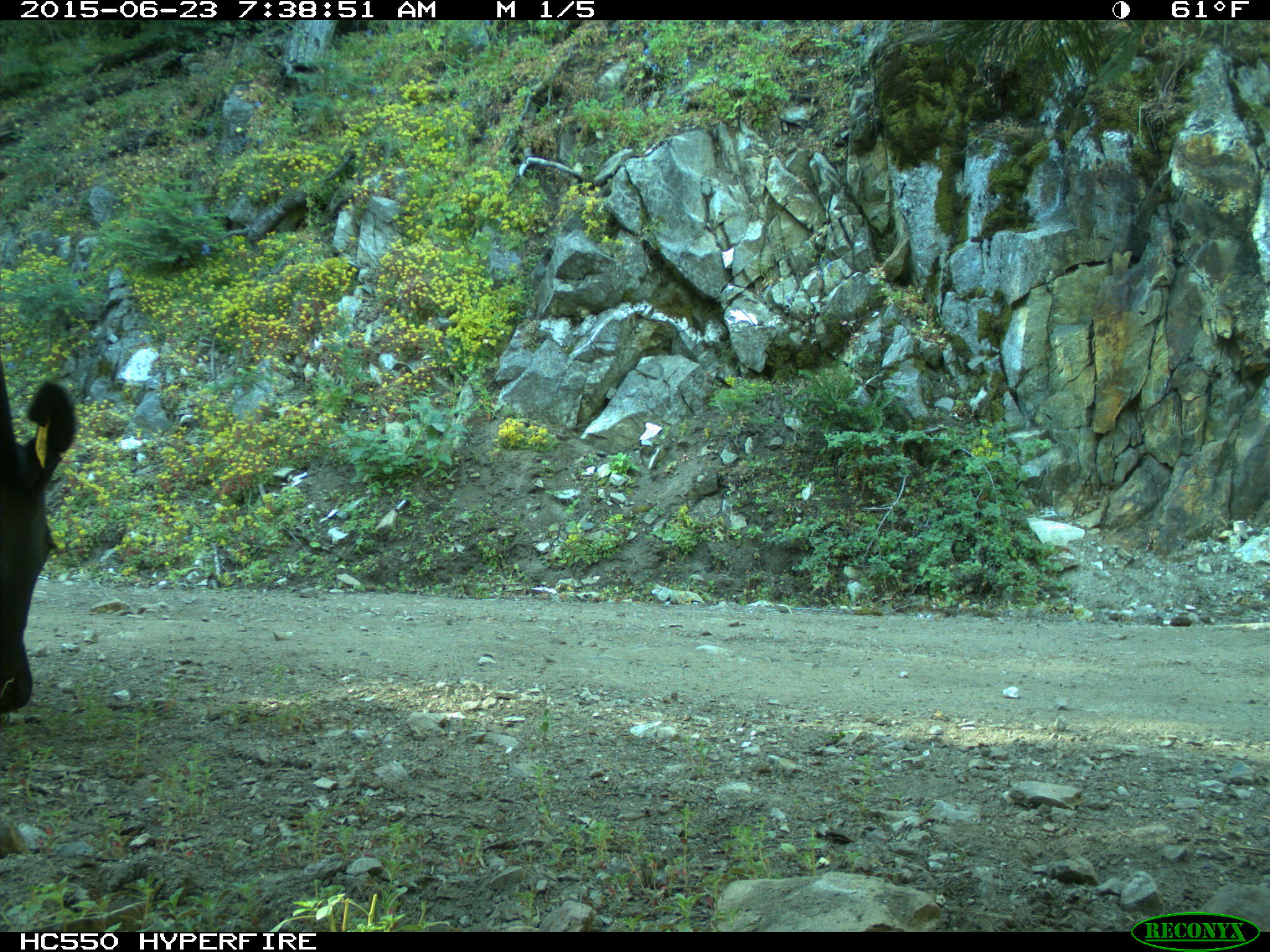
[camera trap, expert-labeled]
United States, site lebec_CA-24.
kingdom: Animalia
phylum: Chordata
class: Mammalia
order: Artiodactyla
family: Bovidae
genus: Bos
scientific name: Bos taurus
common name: domestic cow